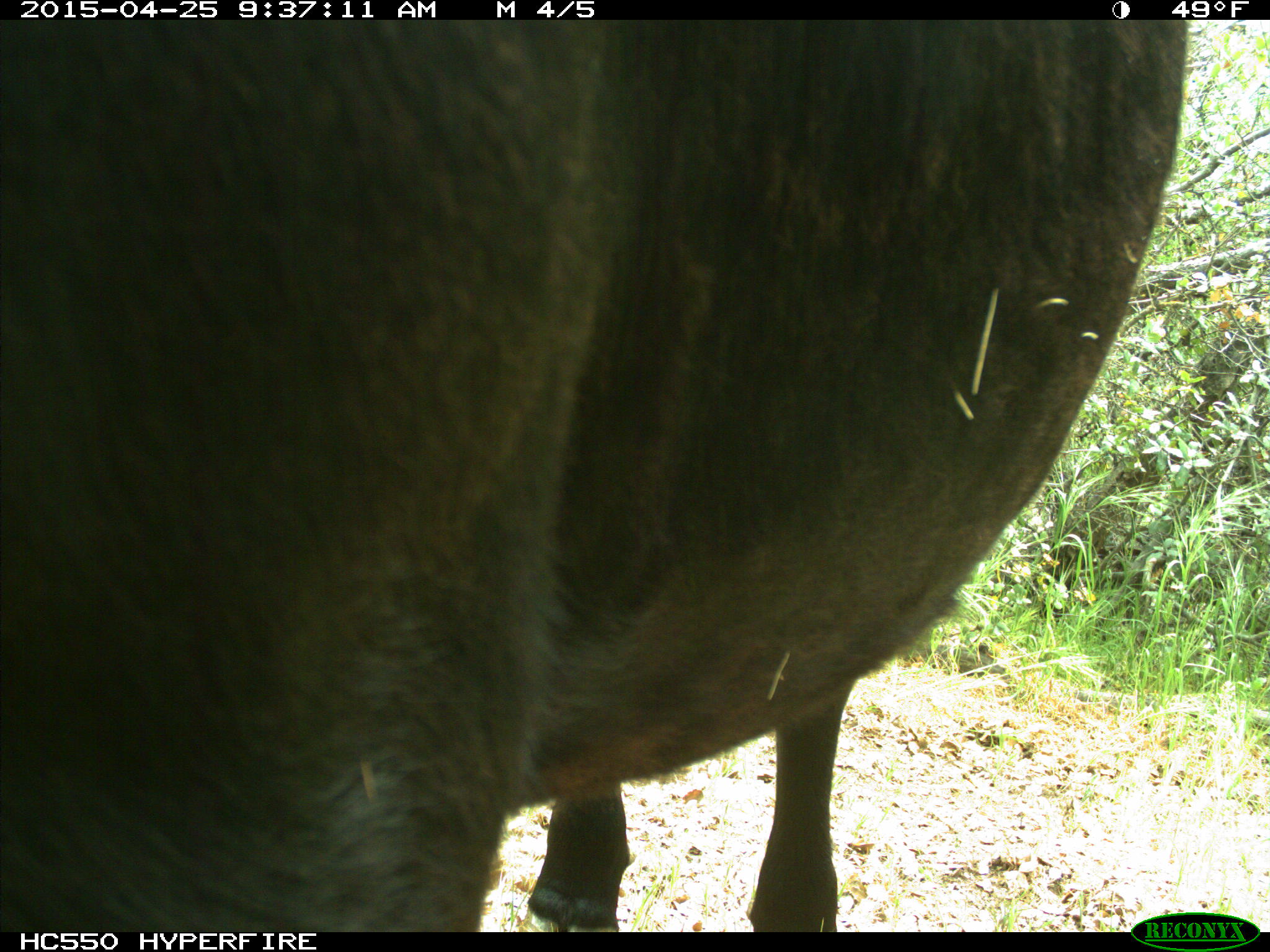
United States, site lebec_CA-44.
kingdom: Animalia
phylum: Chordata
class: Mammalia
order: Artiodactyla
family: Suidae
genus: Sus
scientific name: Sus scrofa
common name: wild boar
Sus scrofa (wild boar).